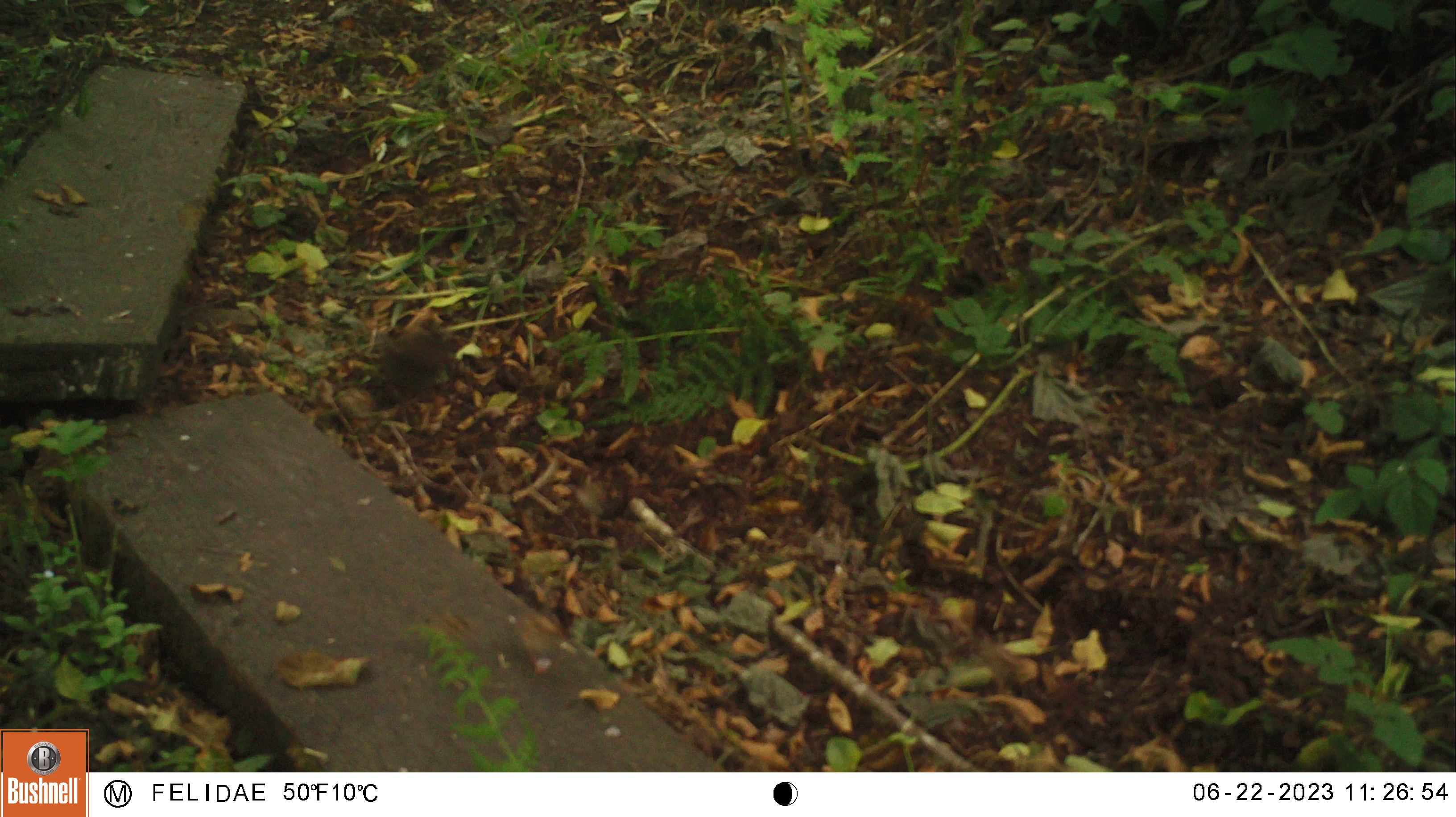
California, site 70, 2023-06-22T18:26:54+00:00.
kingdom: Animalia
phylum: Chordata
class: Aves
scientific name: Aves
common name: bird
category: unknown bird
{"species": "unknown bird (bird) (Aves)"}